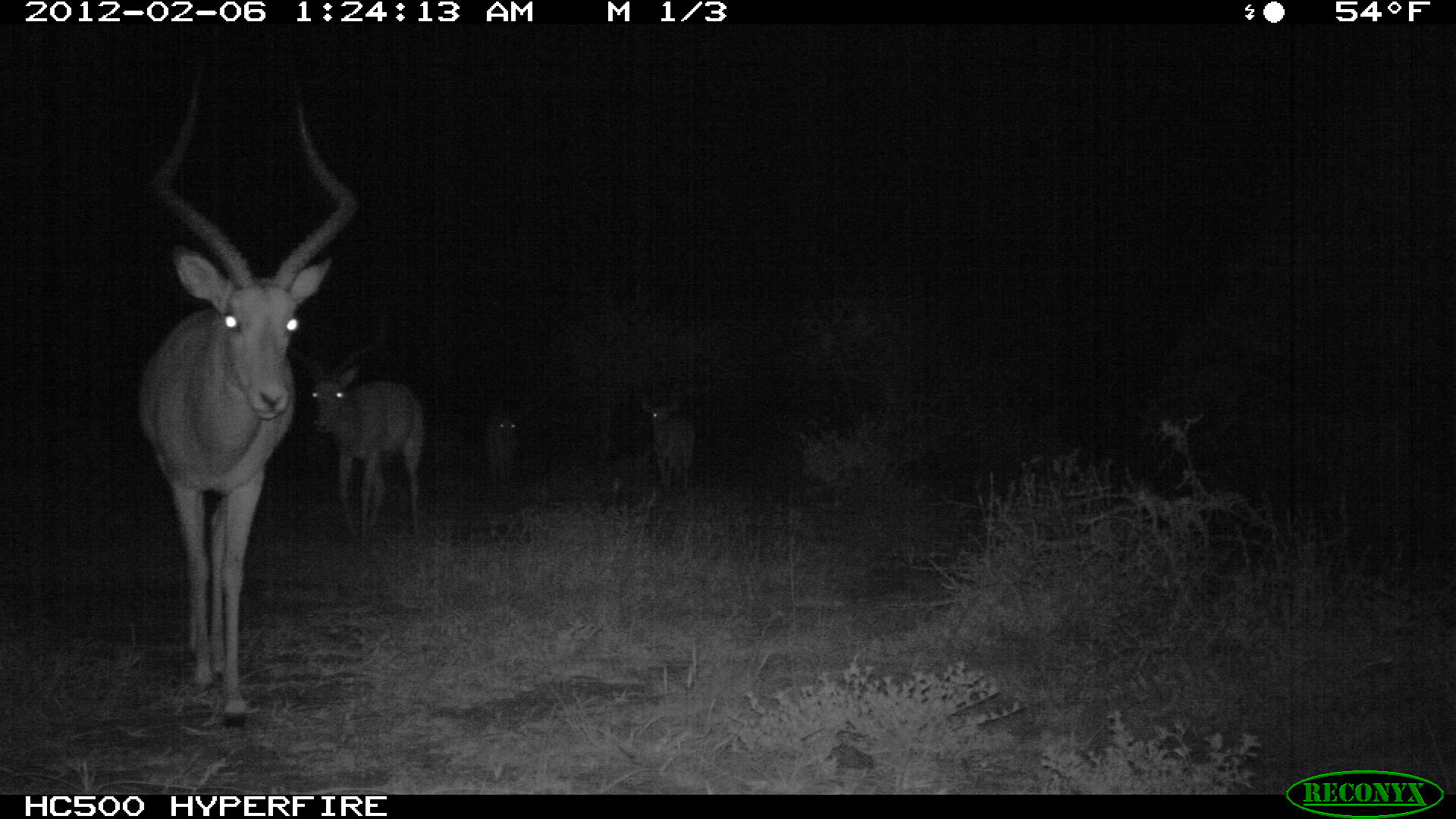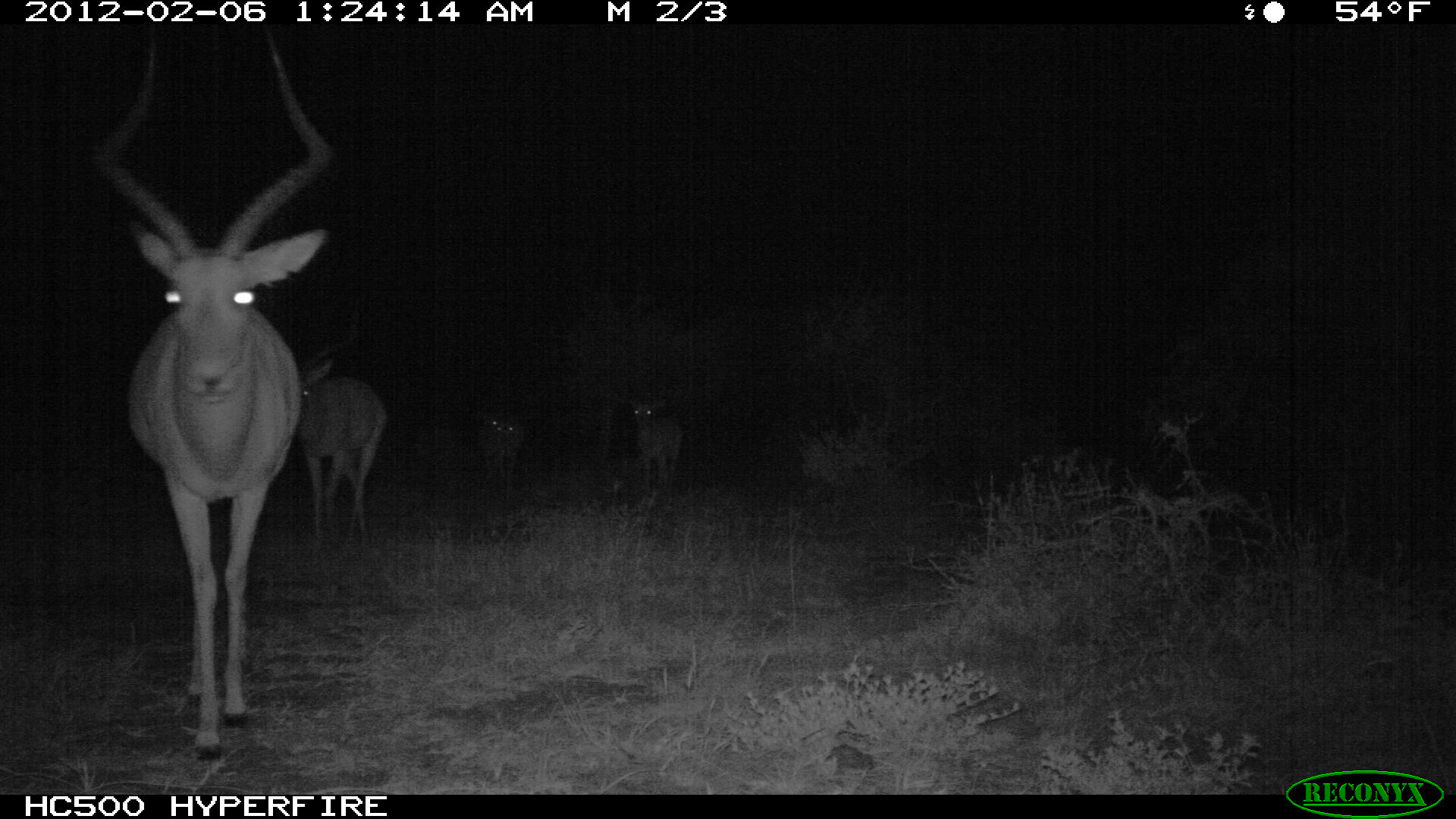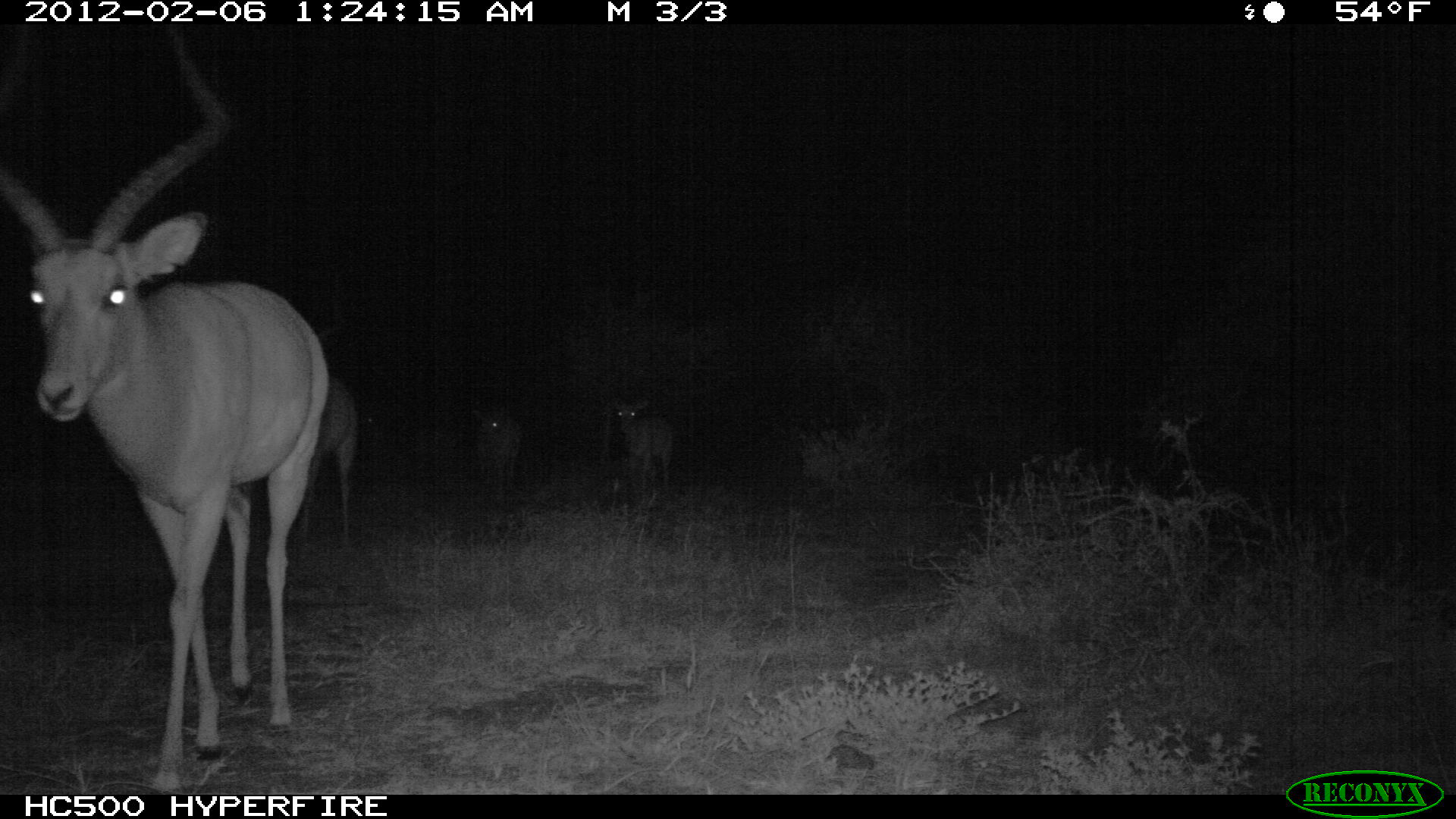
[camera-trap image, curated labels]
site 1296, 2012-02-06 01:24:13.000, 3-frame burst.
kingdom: Animalia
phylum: Chordata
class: Mammalia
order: Artiodactyla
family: Bovidae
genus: Aepyceros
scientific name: Aepyceros melampus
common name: impala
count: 4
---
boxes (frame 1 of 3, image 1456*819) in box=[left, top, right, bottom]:
aepyceros melampus: box=[130, 60, 363, 728]; box=[288, 303, 425, 539]; box=[640, 391, 698, 490]; box=[484, 415, 520, 496]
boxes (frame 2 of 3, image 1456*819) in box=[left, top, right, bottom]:
aepyceros melampus: box=[84, 19, 333, 763]; box=[288, 306, 388, 550]; box=[625, 382, 684, 498]; box=[475, 389, 526, 495]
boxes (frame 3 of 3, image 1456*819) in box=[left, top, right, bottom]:
aepyceros melampus: box=[0, 24, 333, 793]; box=[268, 322, 361, 555]; box=[606, 399, 675, 505]; box=[468, 406, 522, 491]